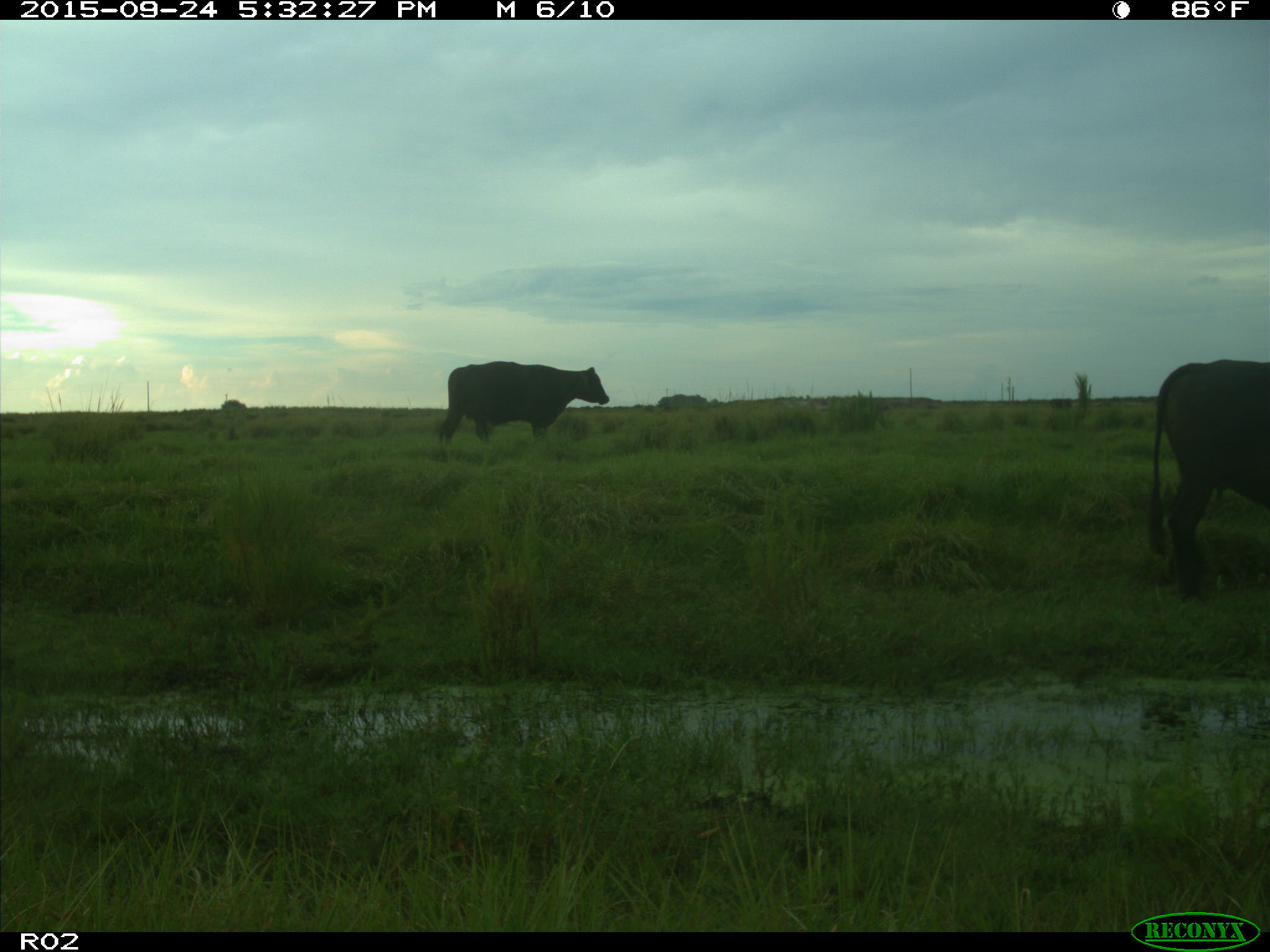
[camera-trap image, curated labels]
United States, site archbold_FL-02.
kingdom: Animalia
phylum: Chordata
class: Mammalia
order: Artiodactyla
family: Bovidae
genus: Bos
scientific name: Bos taurus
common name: domestic cow